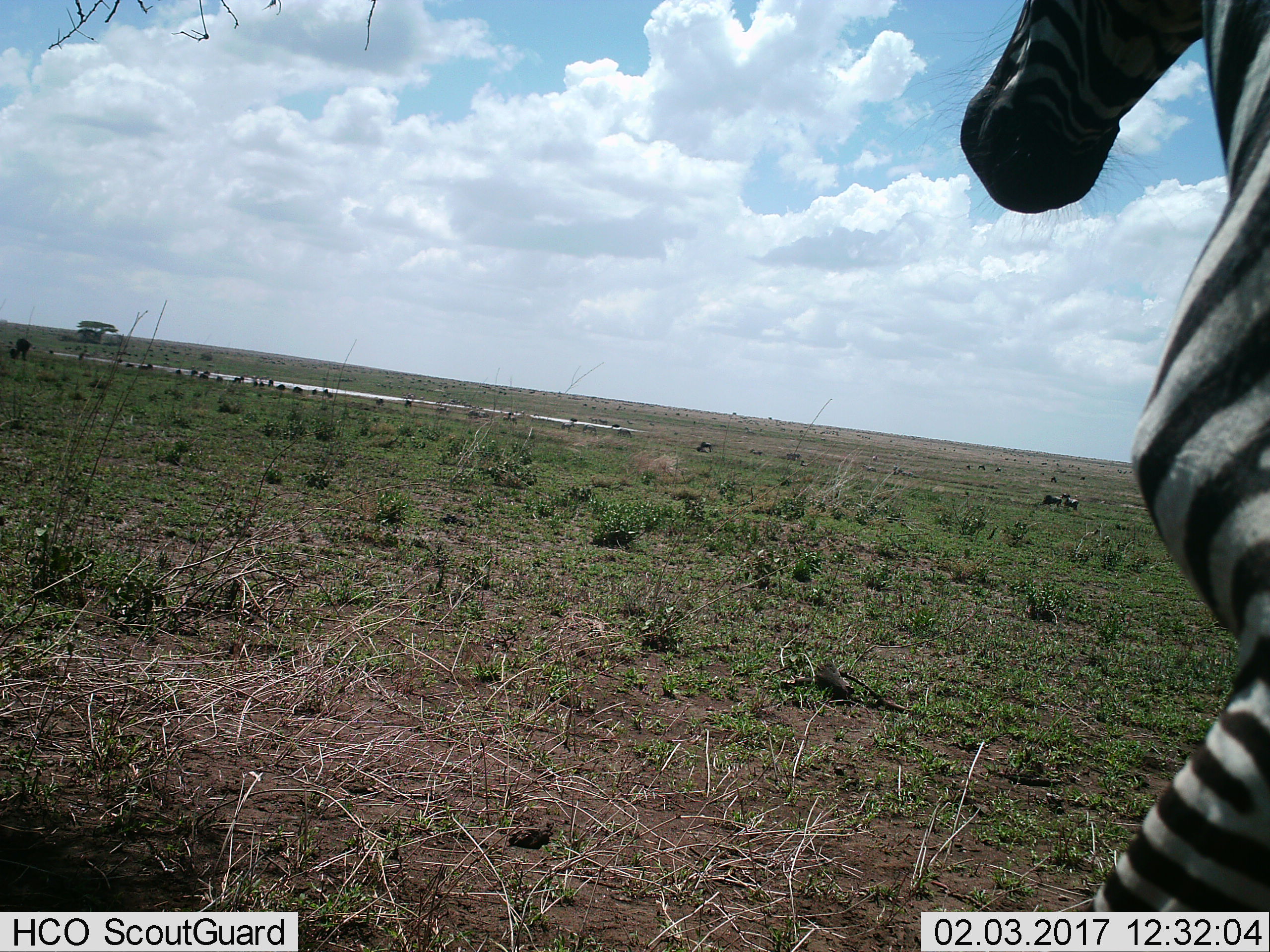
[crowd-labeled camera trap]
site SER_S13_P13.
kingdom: Animalia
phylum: Chordata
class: Mammalia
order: Perissodactyla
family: Equidae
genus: Equus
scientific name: Equus quagga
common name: plains zebra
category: zebraplains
Zebraplains (plains zebra) (Equus quagga), count 1. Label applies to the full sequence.